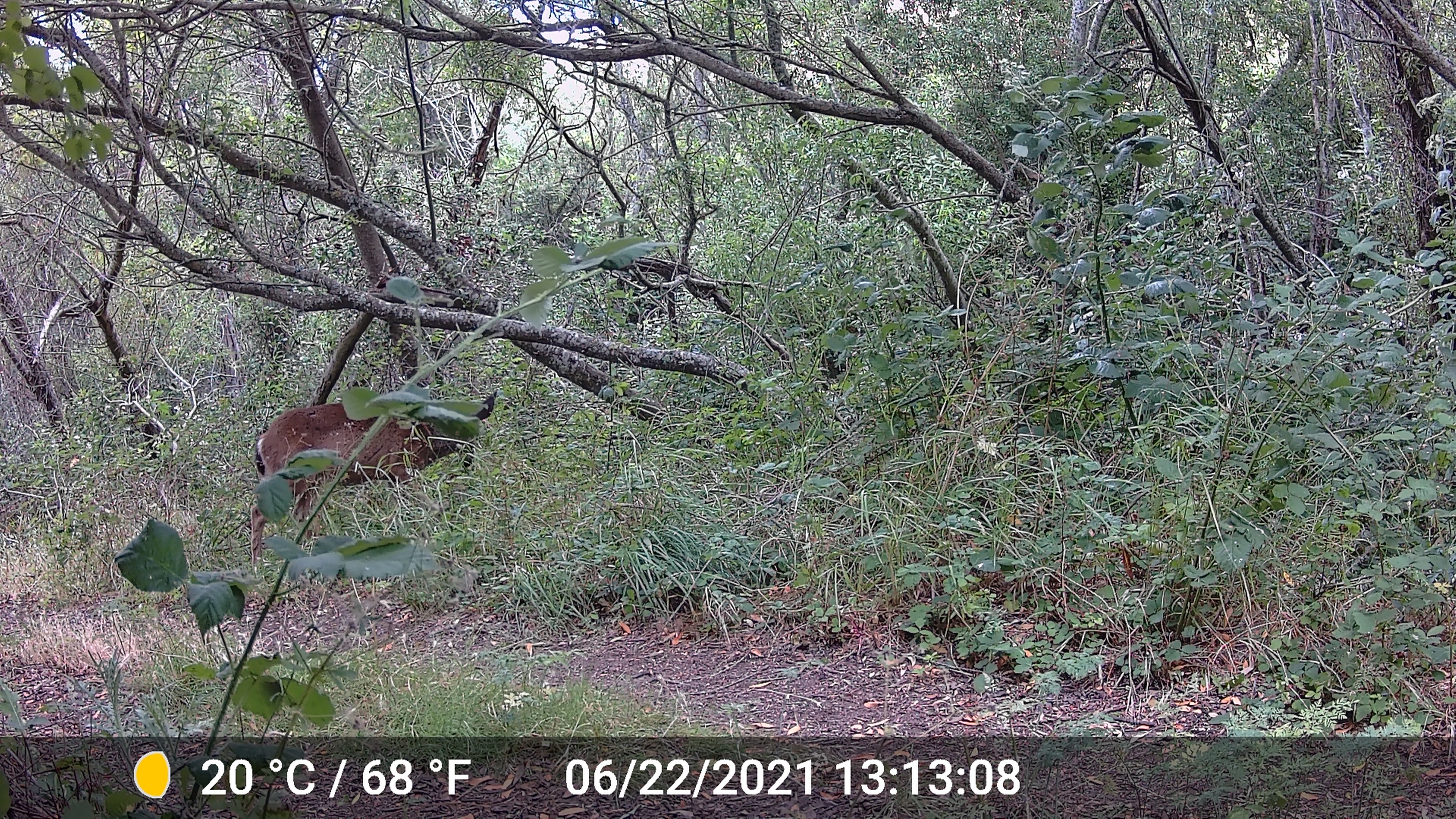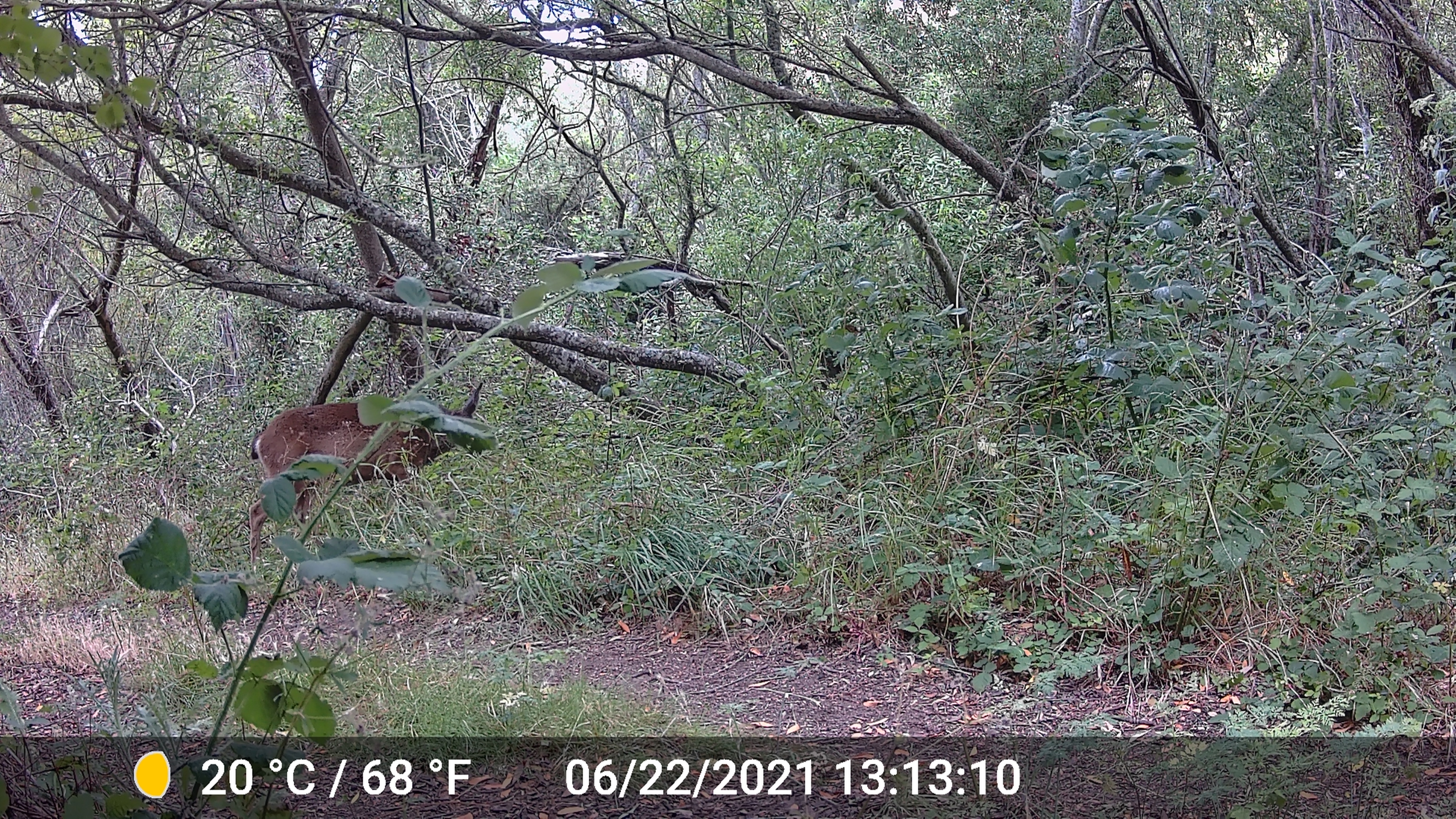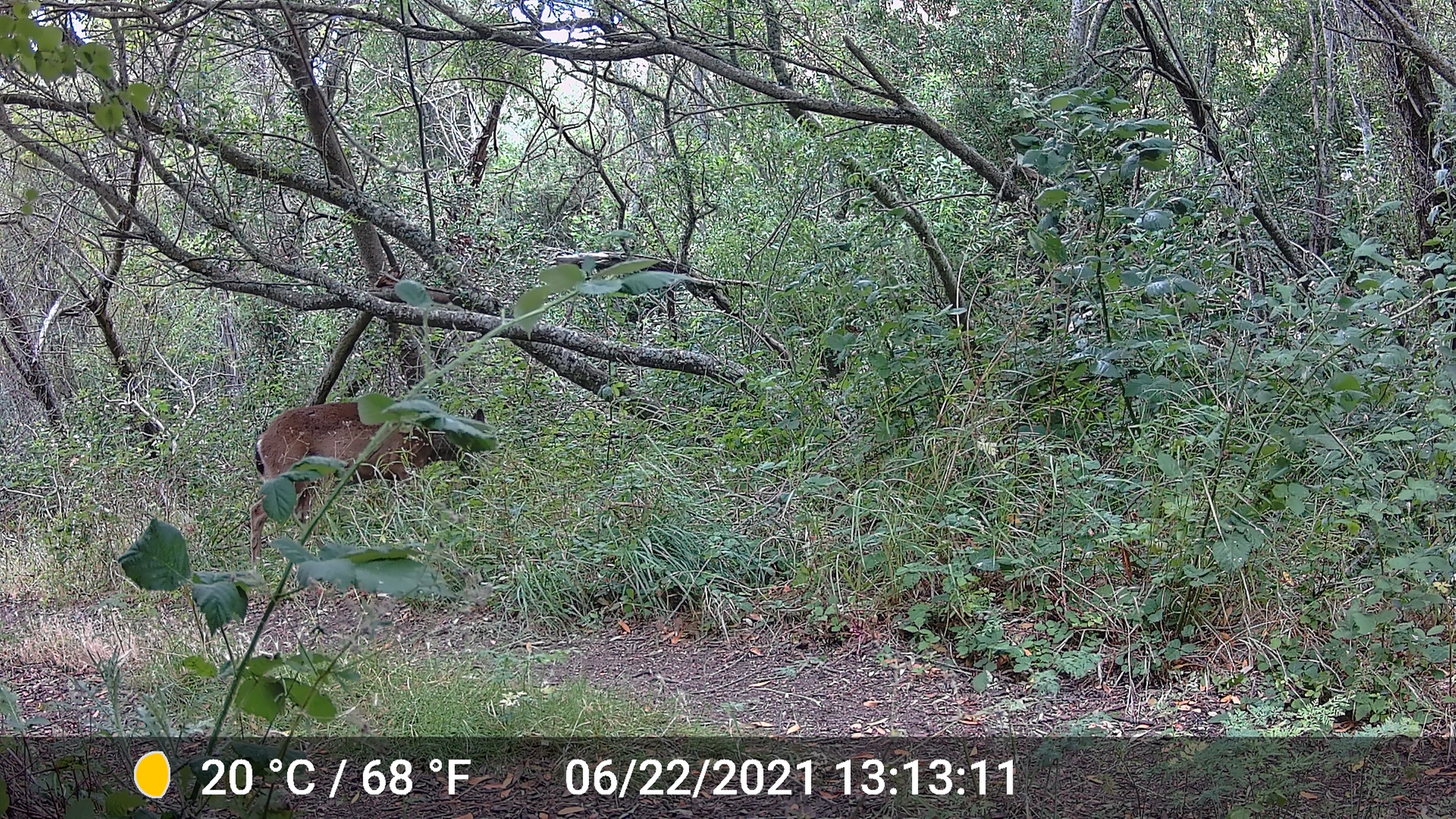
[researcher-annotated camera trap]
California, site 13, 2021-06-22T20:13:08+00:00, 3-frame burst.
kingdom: Animalia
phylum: Chordata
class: Mammalia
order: Artiodactyla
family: Cervidae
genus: Odocoileus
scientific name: Odocoileus hemionus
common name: mule deer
Mule deer (Odocoileus hemionus).